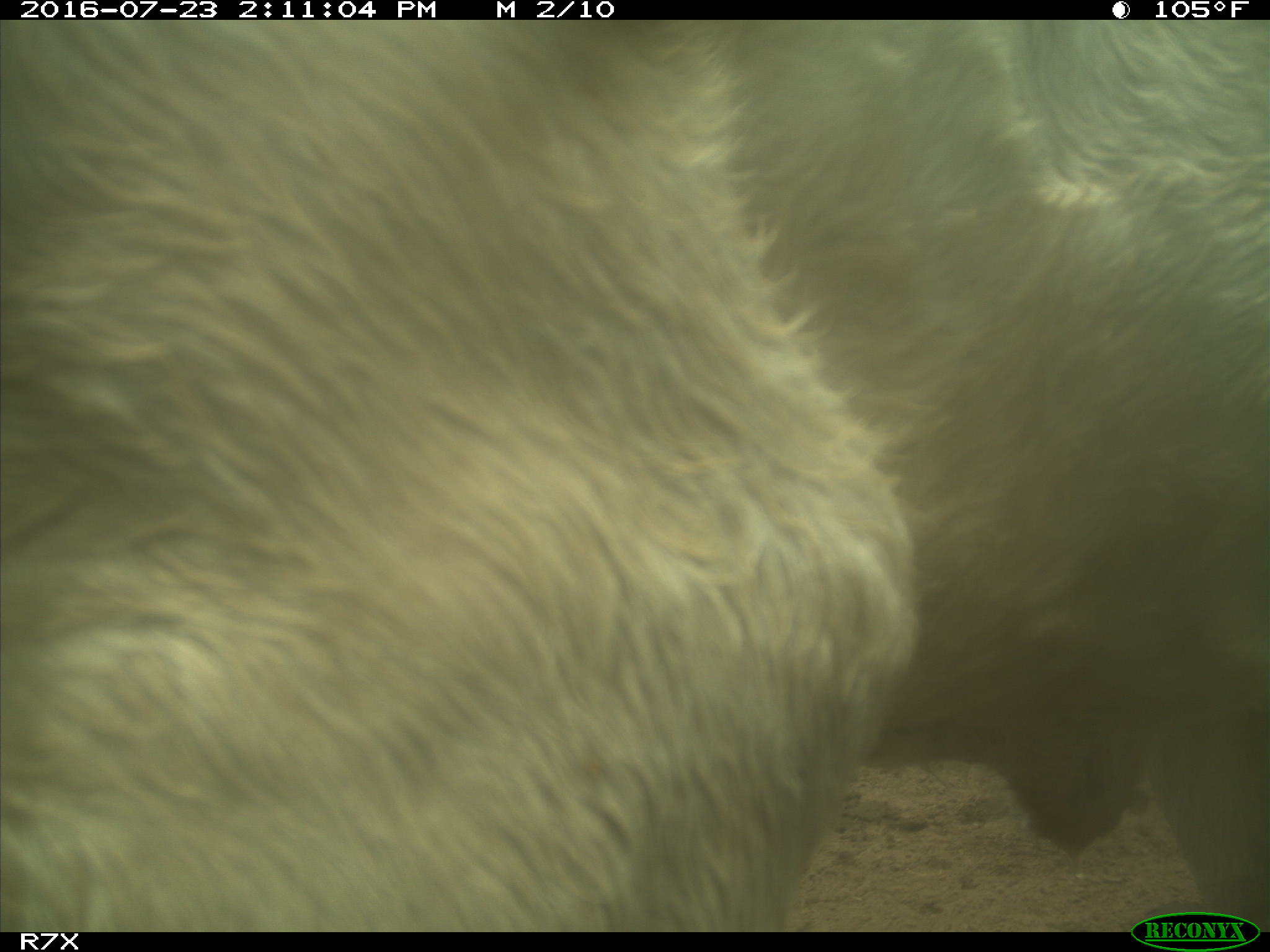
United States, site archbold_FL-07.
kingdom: Animalia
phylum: Chordata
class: Mammalia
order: Artiodactyla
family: Bovidae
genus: Bos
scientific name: Bos taurus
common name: domestic cow